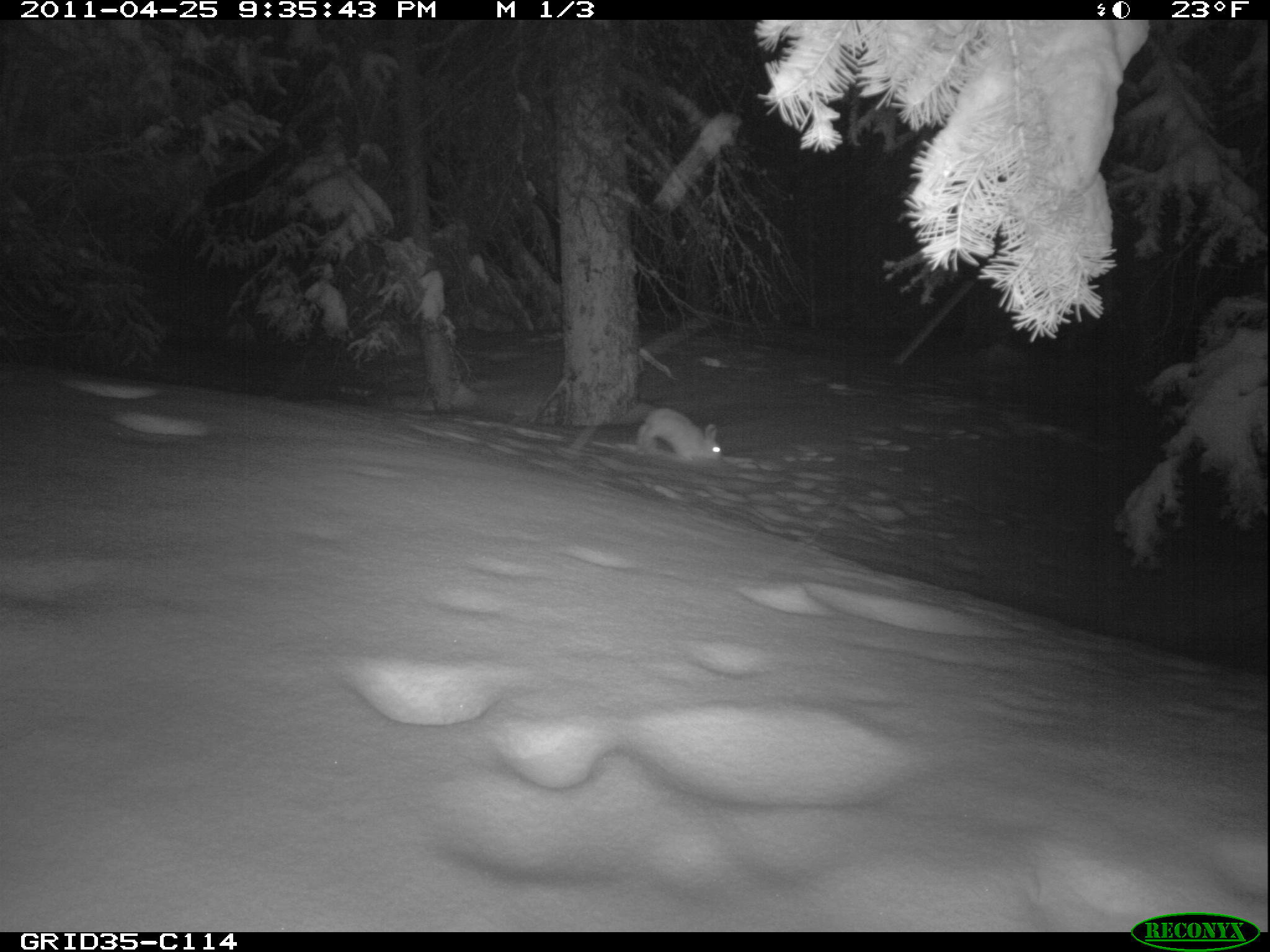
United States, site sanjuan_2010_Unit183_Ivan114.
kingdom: Animalia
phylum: Chordata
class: Mammalia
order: Lagomorpha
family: Leporidae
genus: Lepus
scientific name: Lepus americanus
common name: snowshoe hare